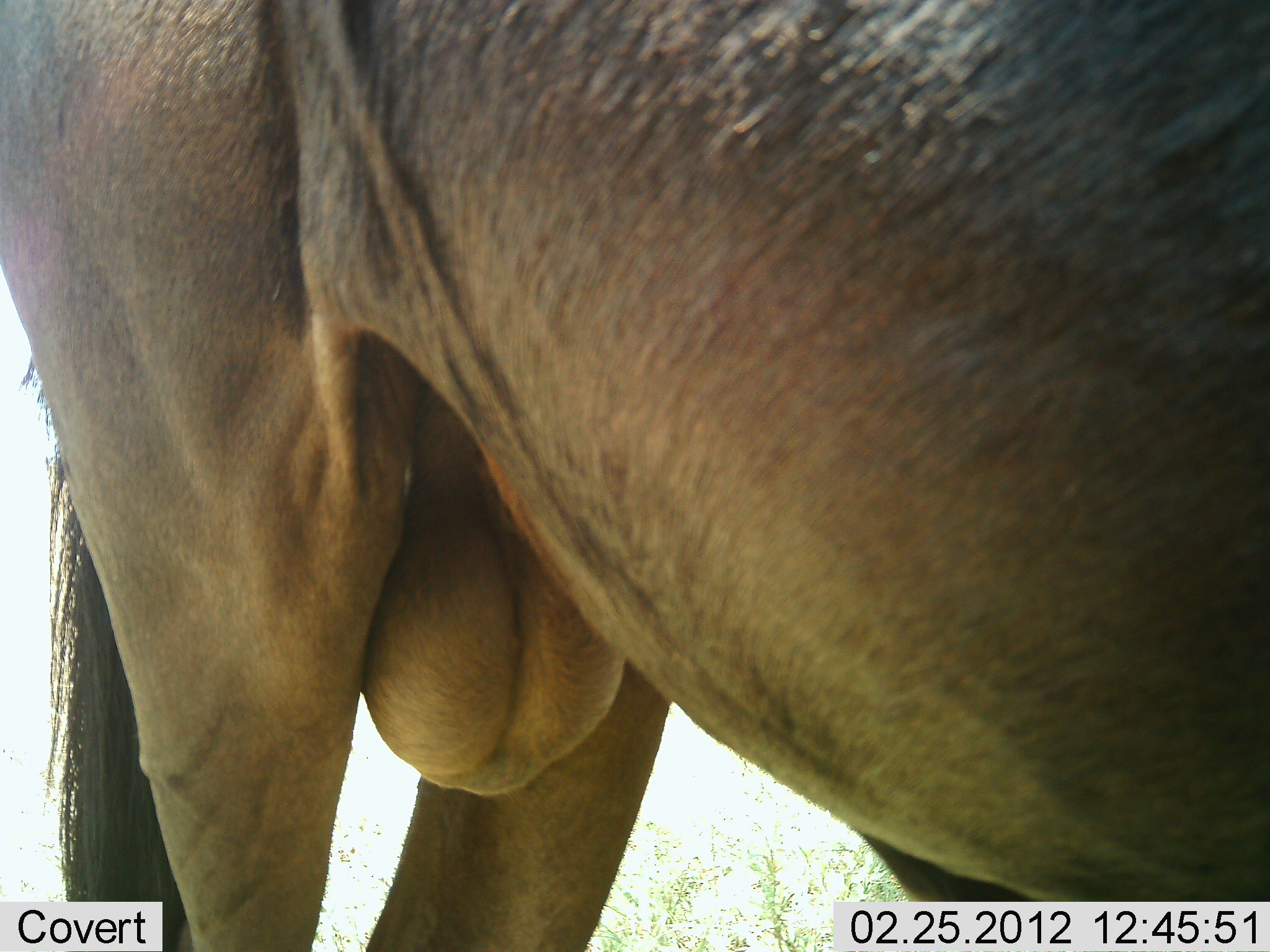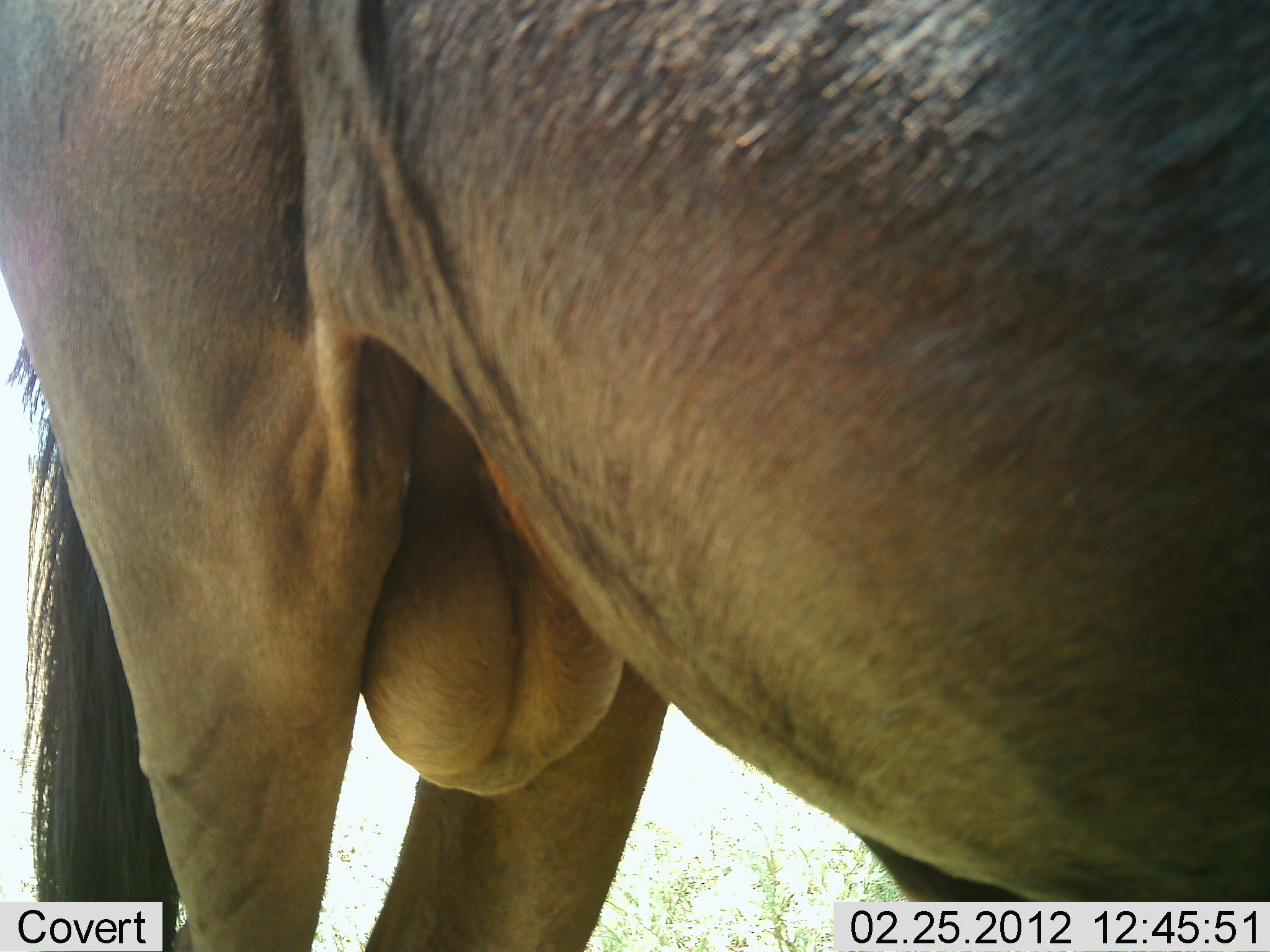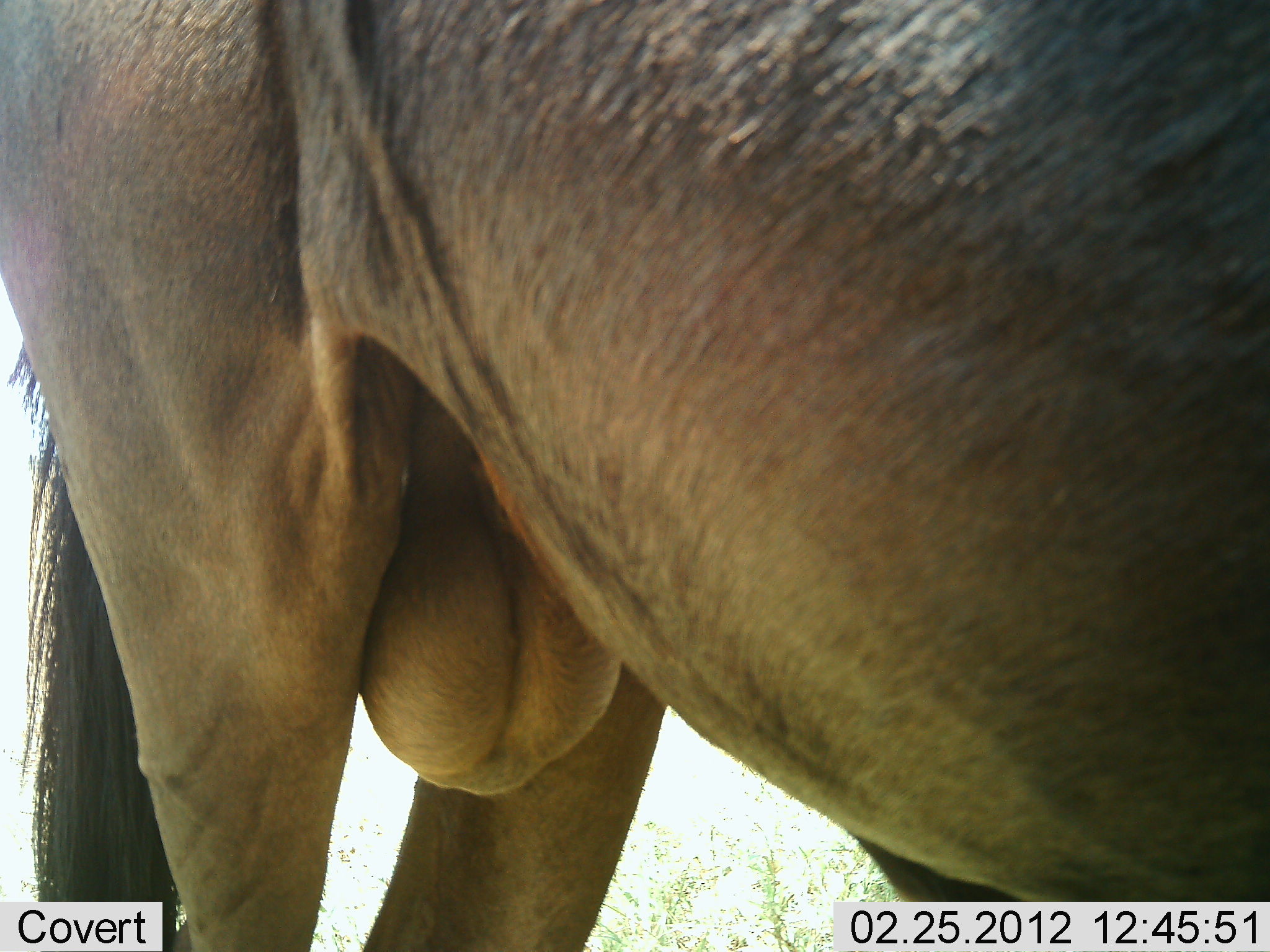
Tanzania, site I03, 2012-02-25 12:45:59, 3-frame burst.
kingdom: Animalia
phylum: Chordata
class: Mammalia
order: Artiodactyla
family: Bovidae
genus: Connochaetes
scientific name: Connochaetes taurinus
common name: blue wildebeest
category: wildebeest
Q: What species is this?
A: Wildebeest (blue wildebeest) (Connochaetes taurinus).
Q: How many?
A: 1.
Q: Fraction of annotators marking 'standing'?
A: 100%.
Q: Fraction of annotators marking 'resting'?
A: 0%.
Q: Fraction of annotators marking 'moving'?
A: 0%.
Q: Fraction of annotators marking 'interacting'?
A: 0%.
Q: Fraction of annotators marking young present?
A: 0%.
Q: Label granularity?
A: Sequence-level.